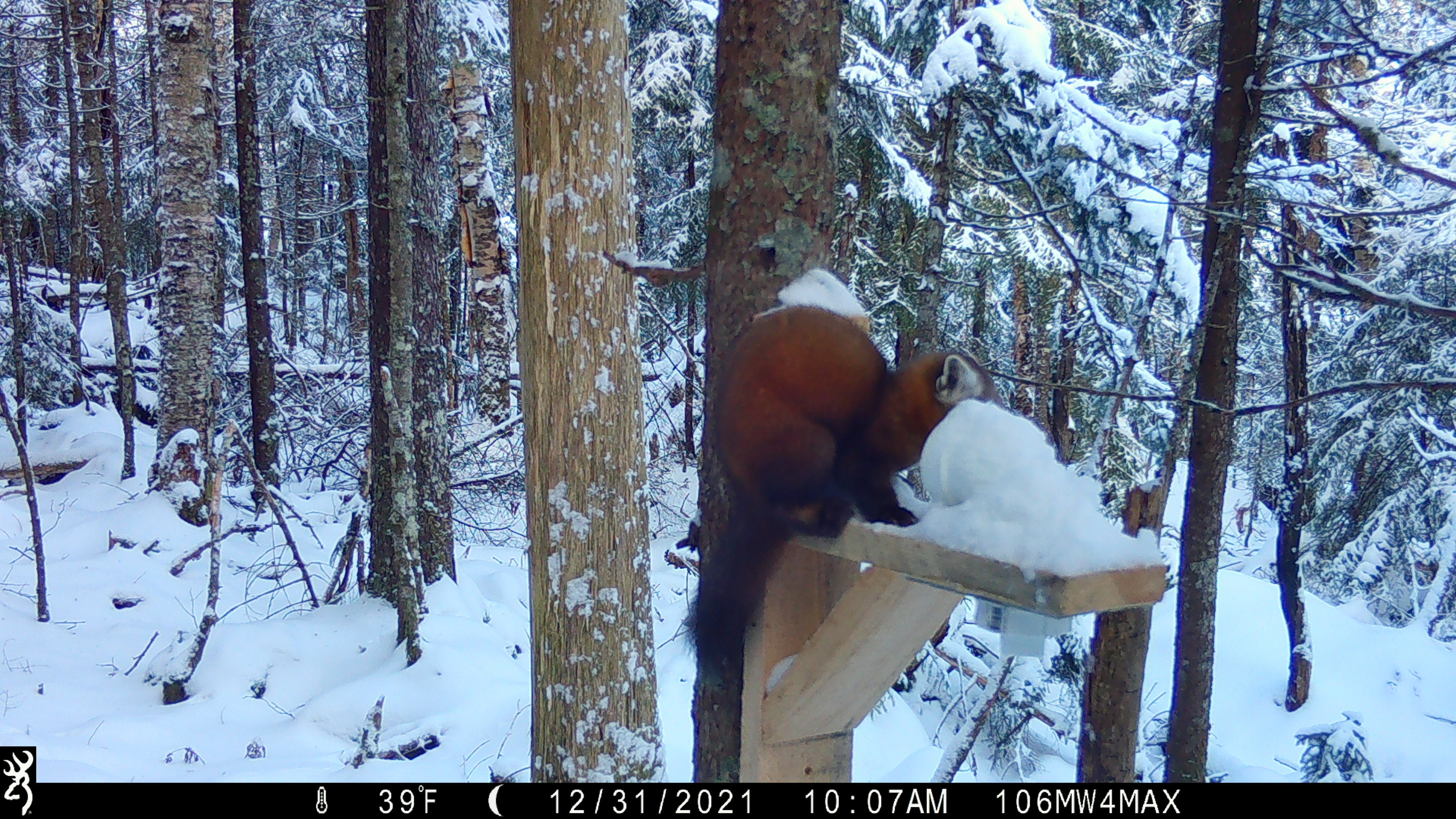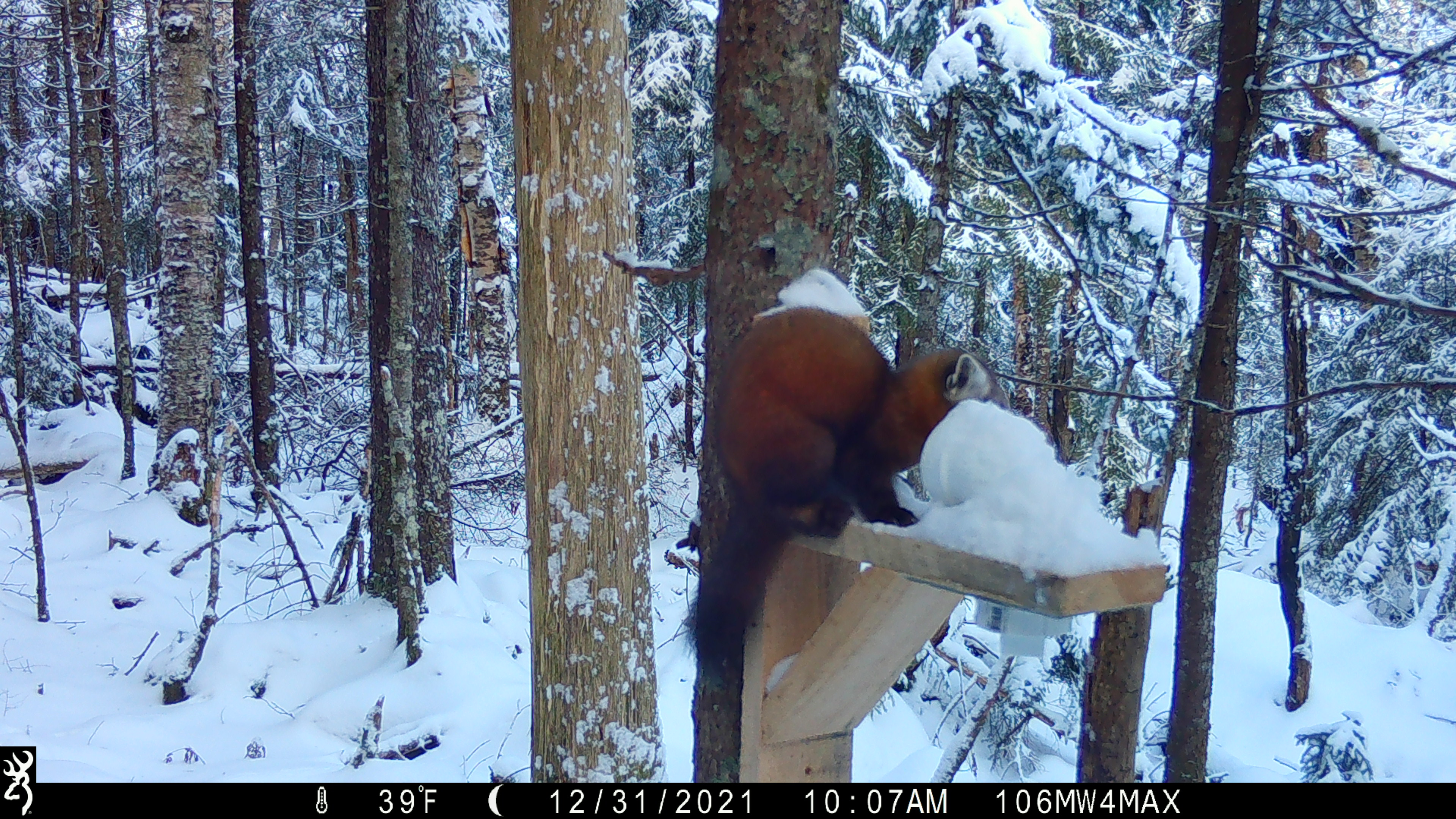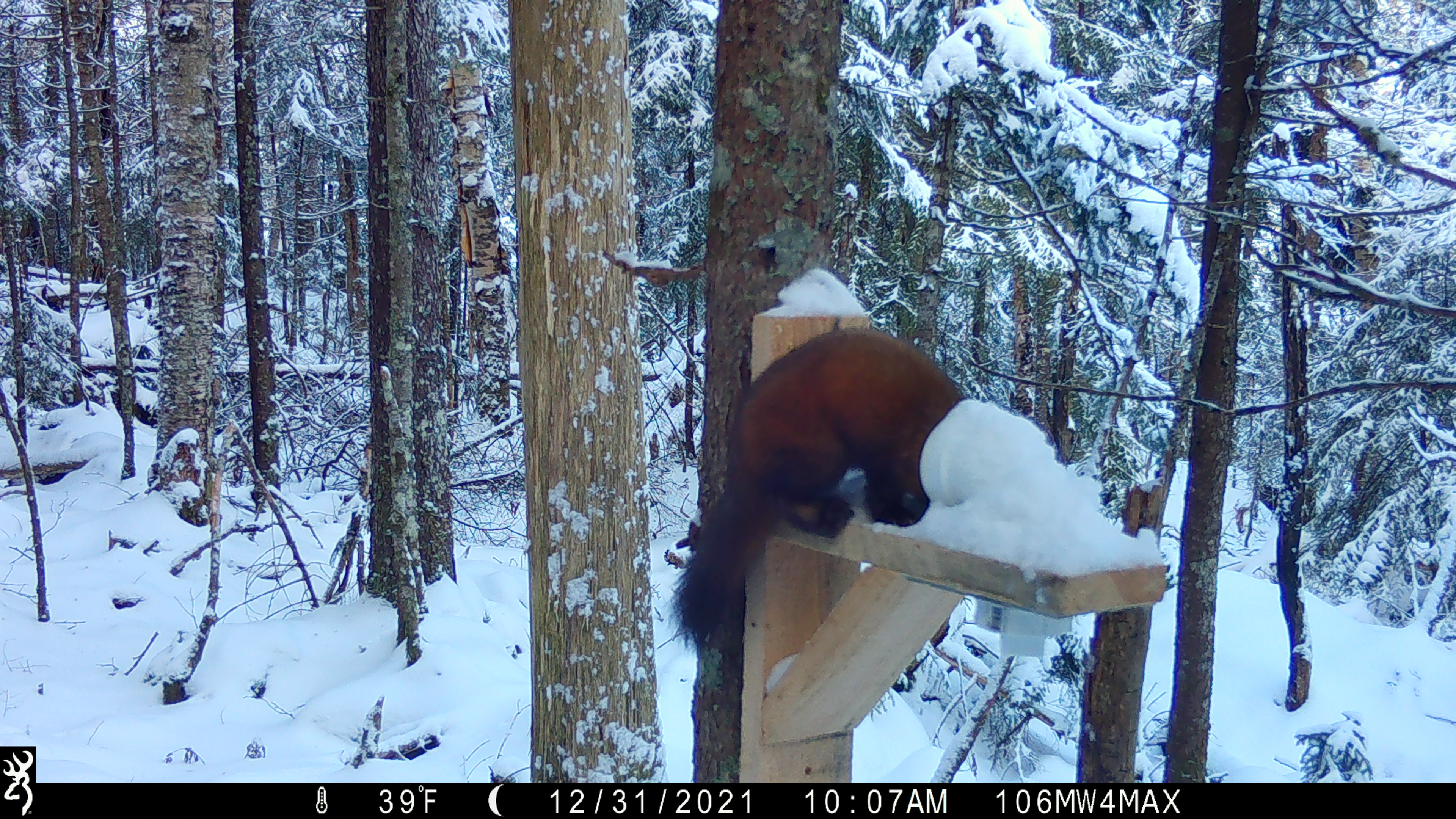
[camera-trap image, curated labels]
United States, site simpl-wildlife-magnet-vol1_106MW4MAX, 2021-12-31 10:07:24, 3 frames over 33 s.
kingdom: Animalia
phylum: Chordata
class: Mammalia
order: Carnivora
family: Mustelidae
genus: Martes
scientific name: Martes americana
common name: american marten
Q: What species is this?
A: American marten (Martes americana).